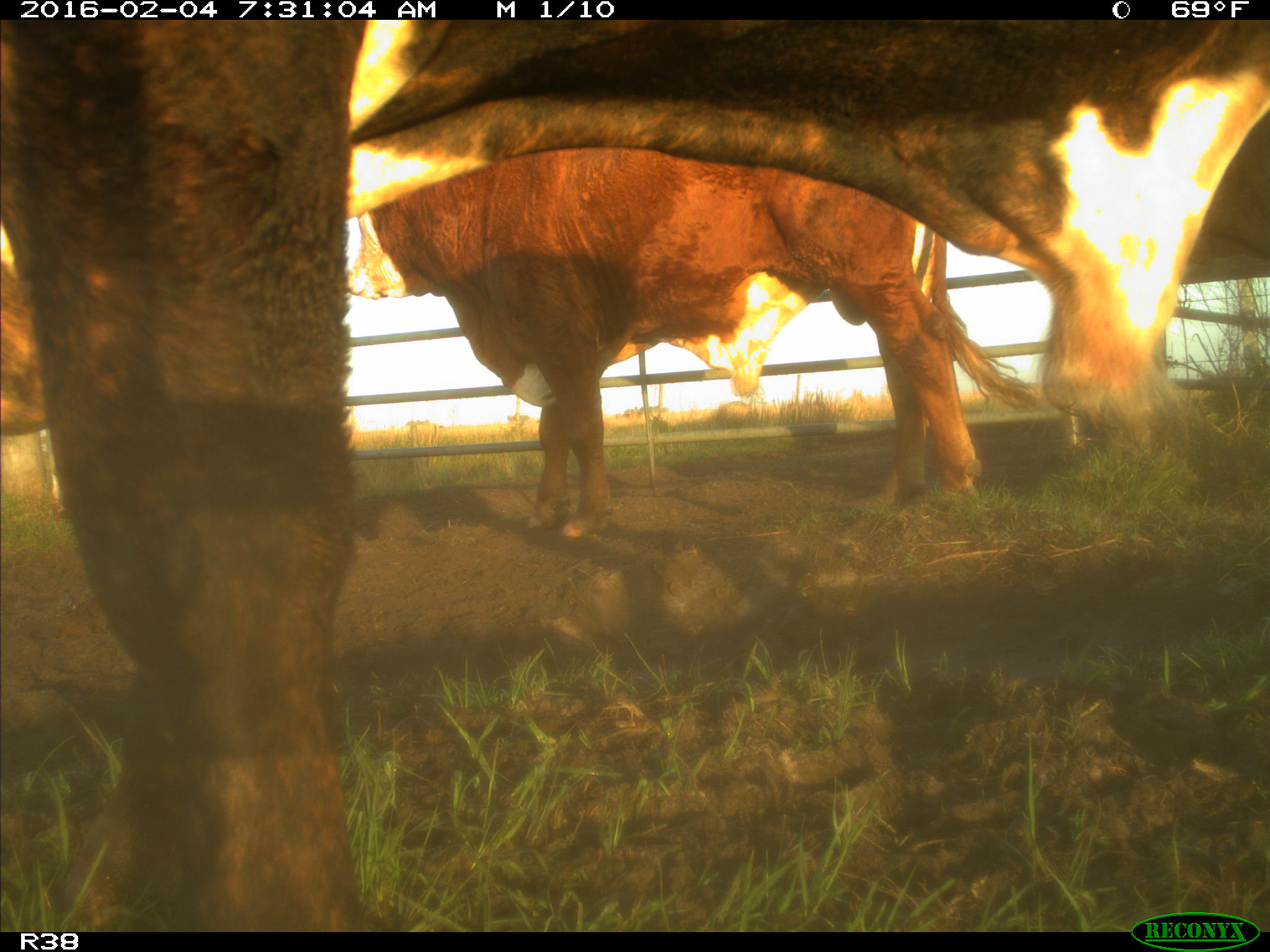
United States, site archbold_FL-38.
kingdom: Animalia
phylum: Chordata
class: Mammalia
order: Artiodactyla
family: Bovidae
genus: Bos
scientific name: Bos taurus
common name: domestic cow